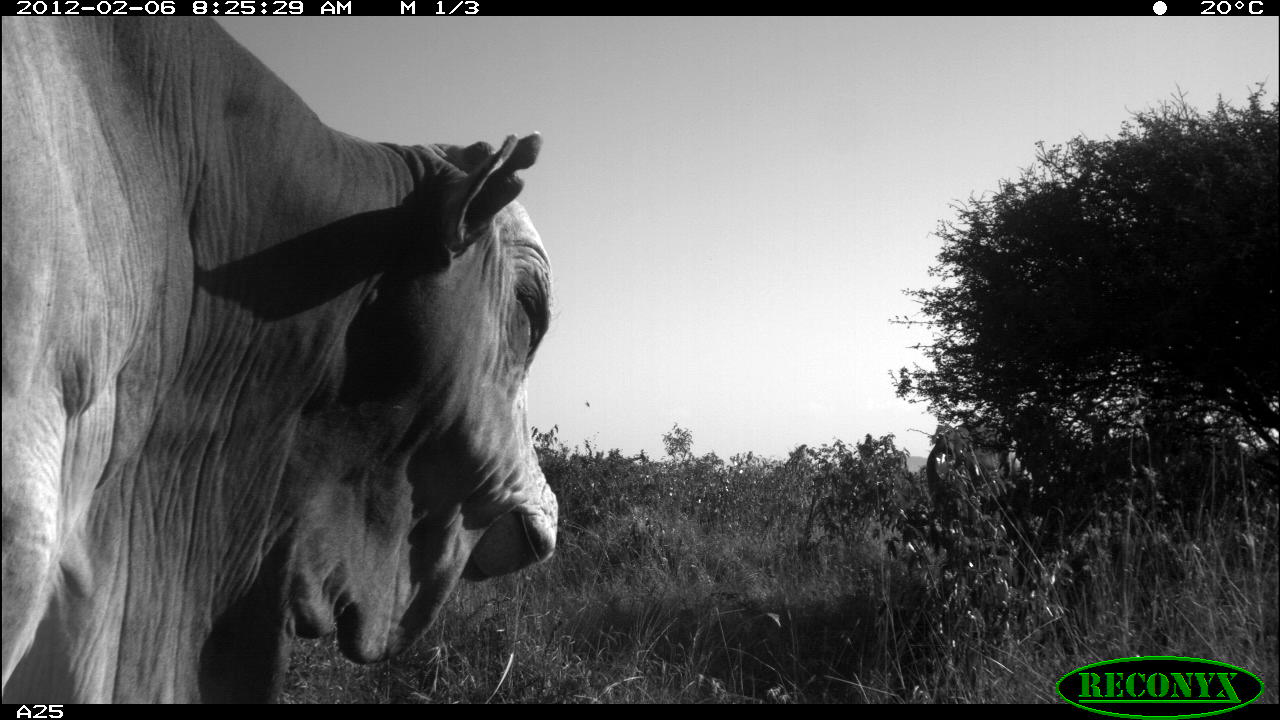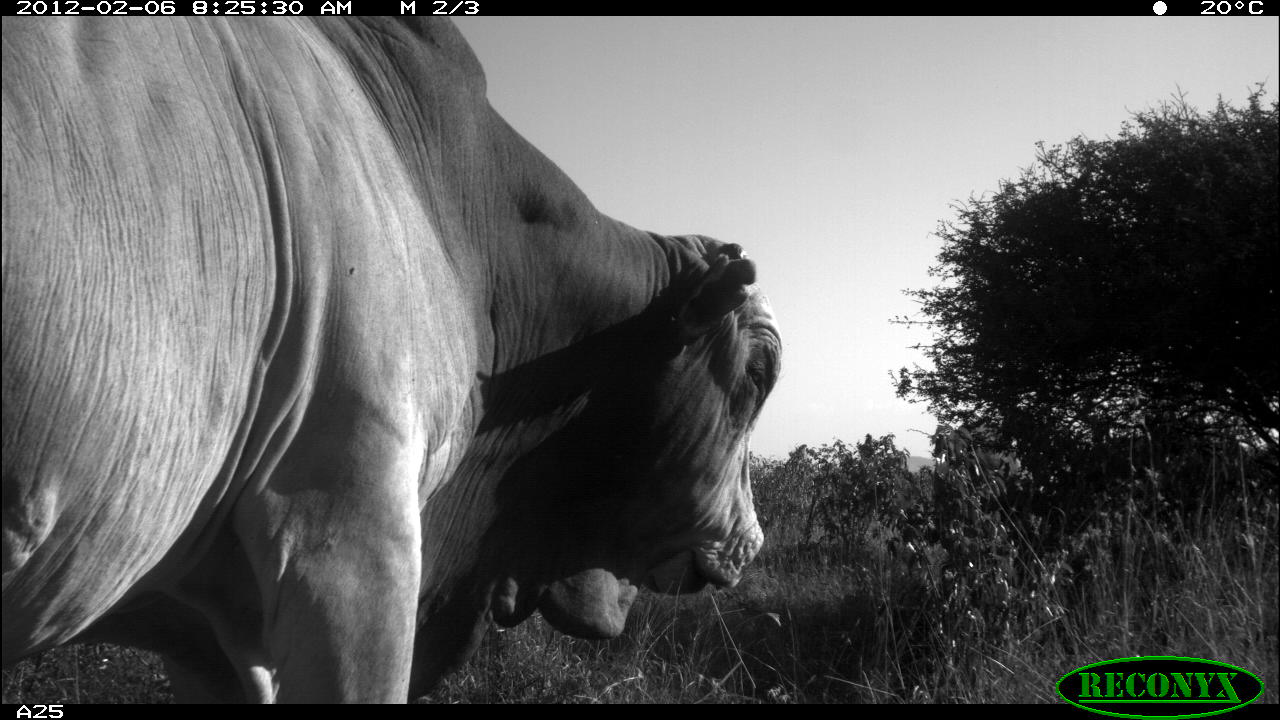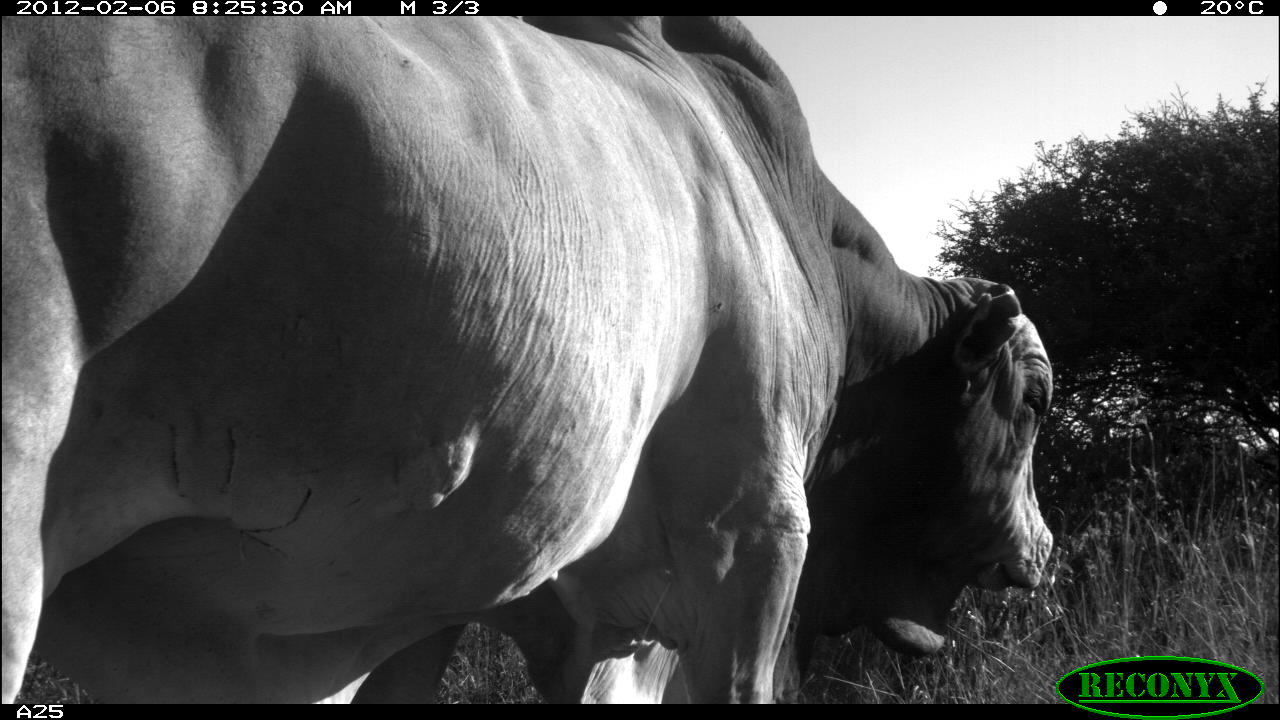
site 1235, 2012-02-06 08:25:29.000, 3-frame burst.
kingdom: Animalia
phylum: Chordata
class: Mammalia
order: Artiodactyla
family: Bovidae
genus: Bos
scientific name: Bos taurus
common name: domestic cattle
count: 1